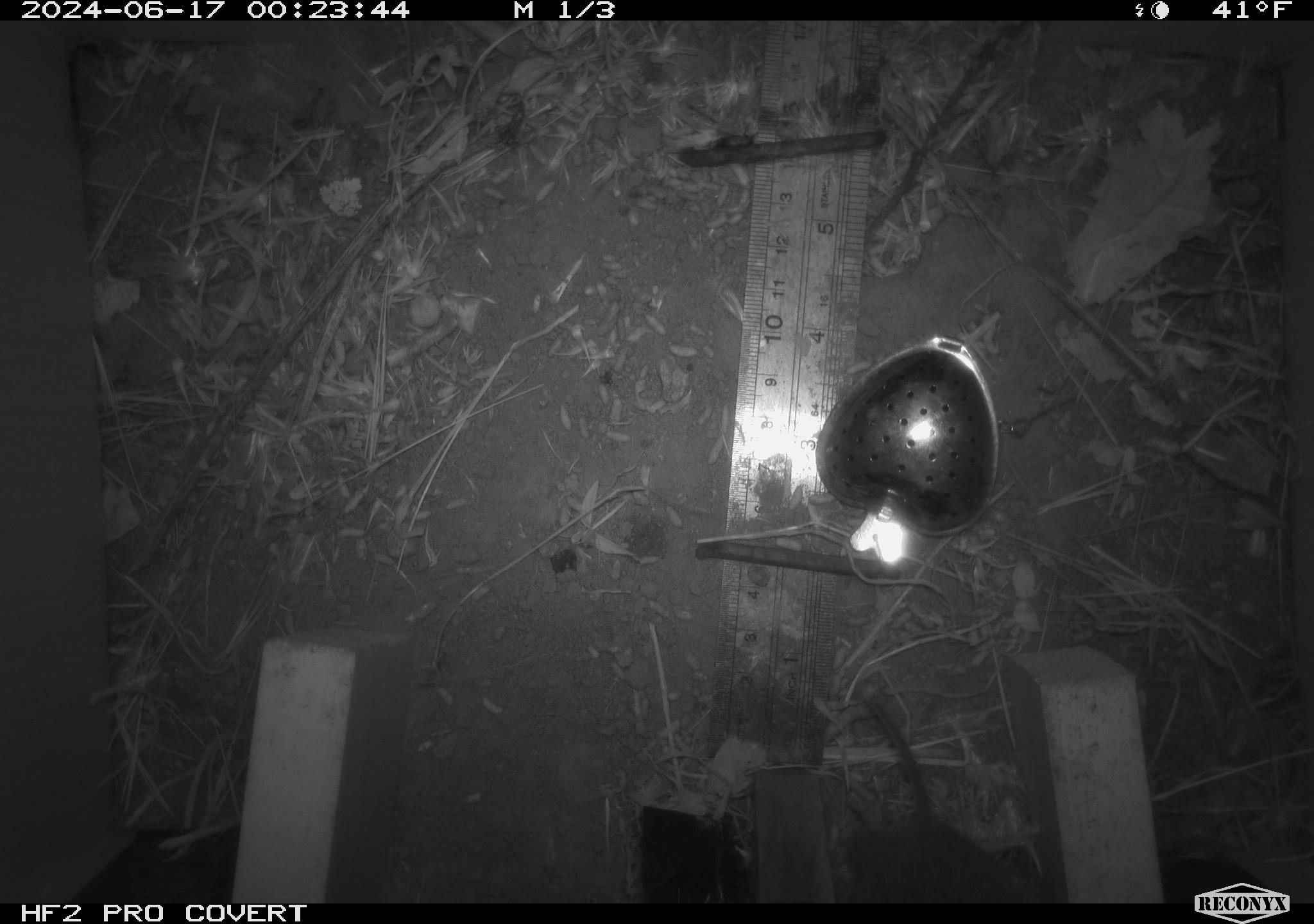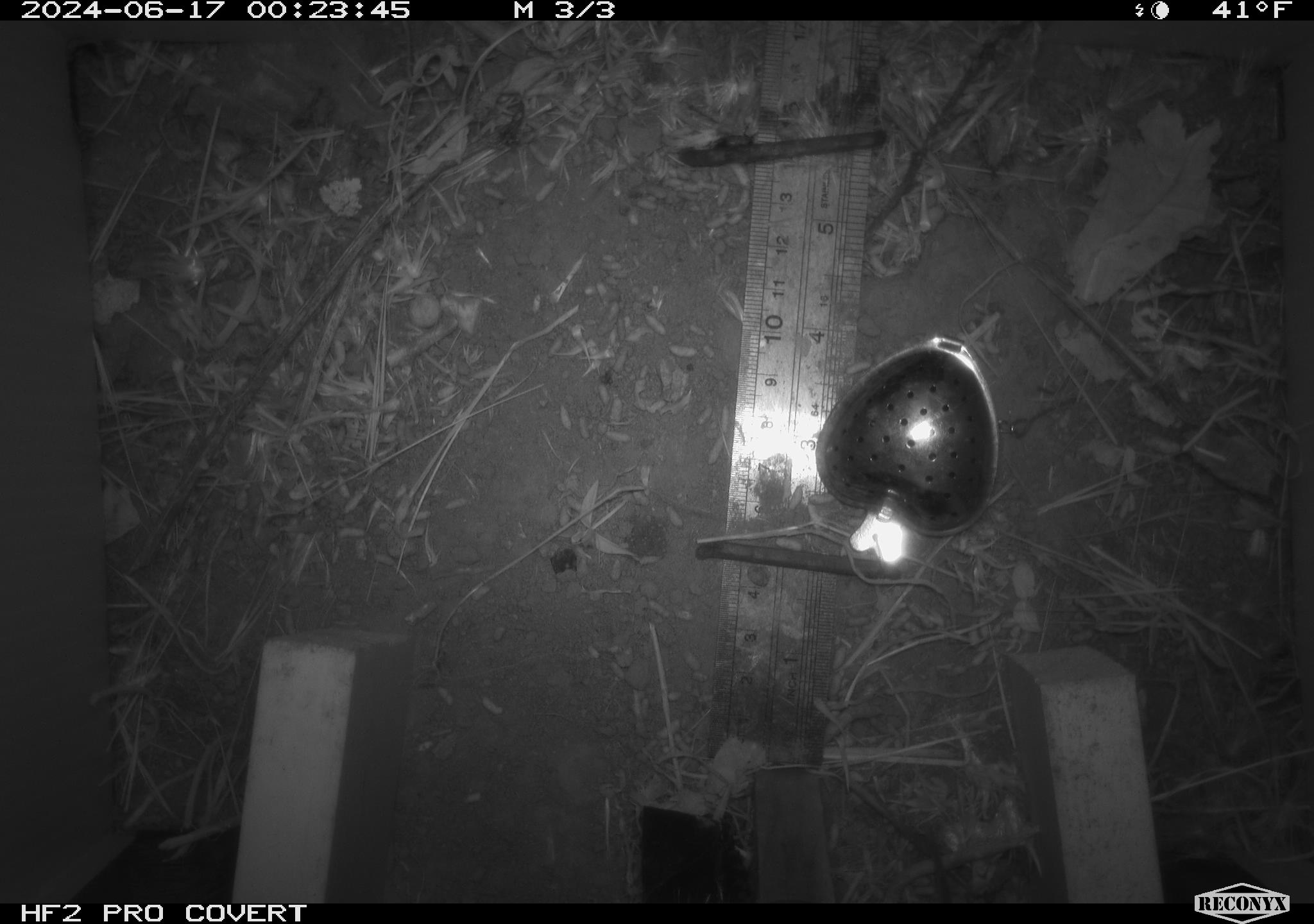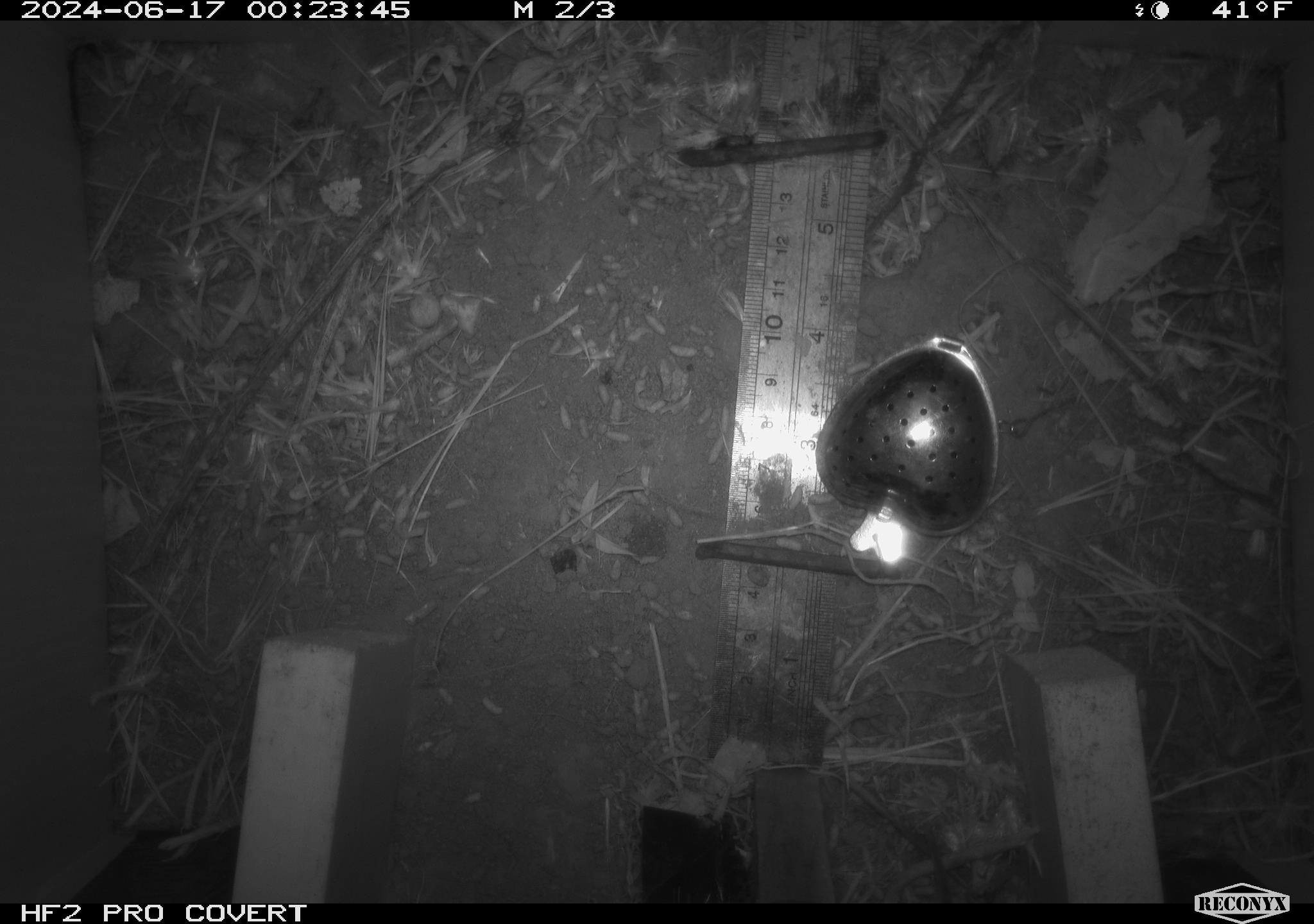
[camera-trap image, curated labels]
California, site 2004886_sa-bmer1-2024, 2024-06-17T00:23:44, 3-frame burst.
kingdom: Animalia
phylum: Chordata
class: Mammalia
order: Rodentia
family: Cricetidae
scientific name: Cricetidae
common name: hamsters, voles, lemmings, and allies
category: cricetidae family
Cricetidae family (hamsters, voles, lemmings, and allies) (Cricetidae).